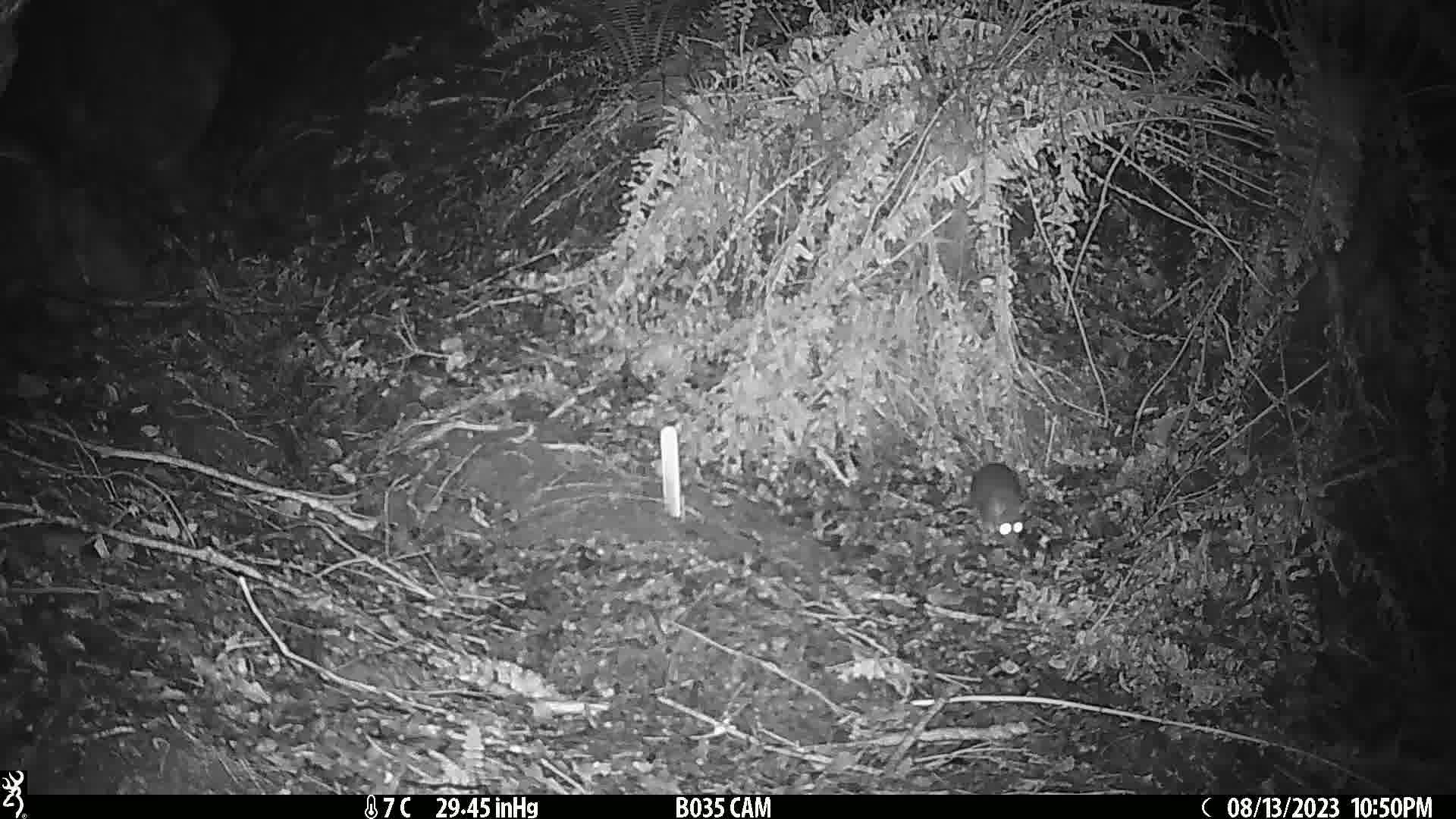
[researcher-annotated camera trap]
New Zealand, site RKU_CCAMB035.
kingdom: Animalia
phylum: Chordata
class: Mammalia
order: Rodentia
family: Muridae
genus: Rattus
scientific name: Rattus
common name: rat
Rat (Rattus).